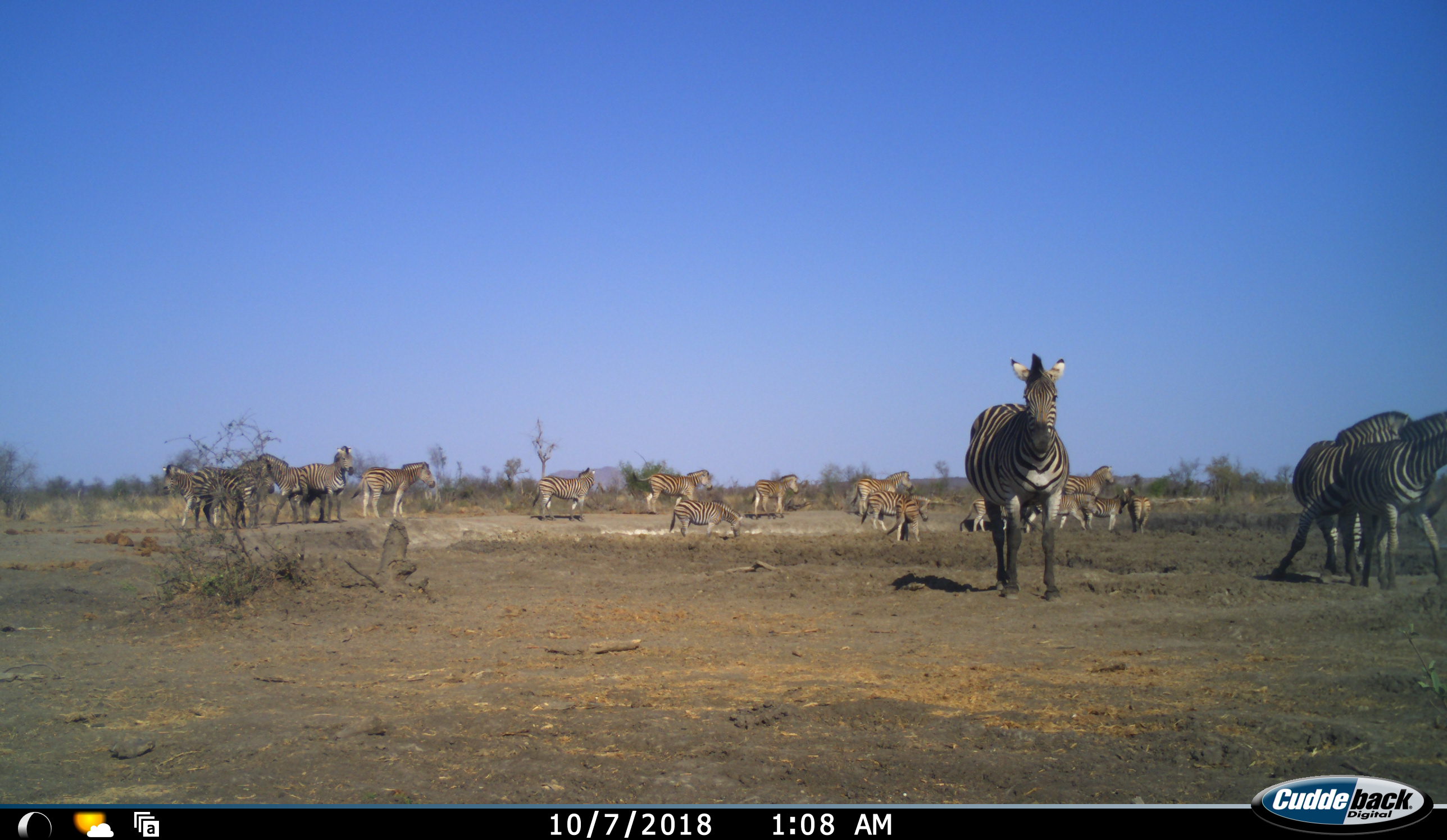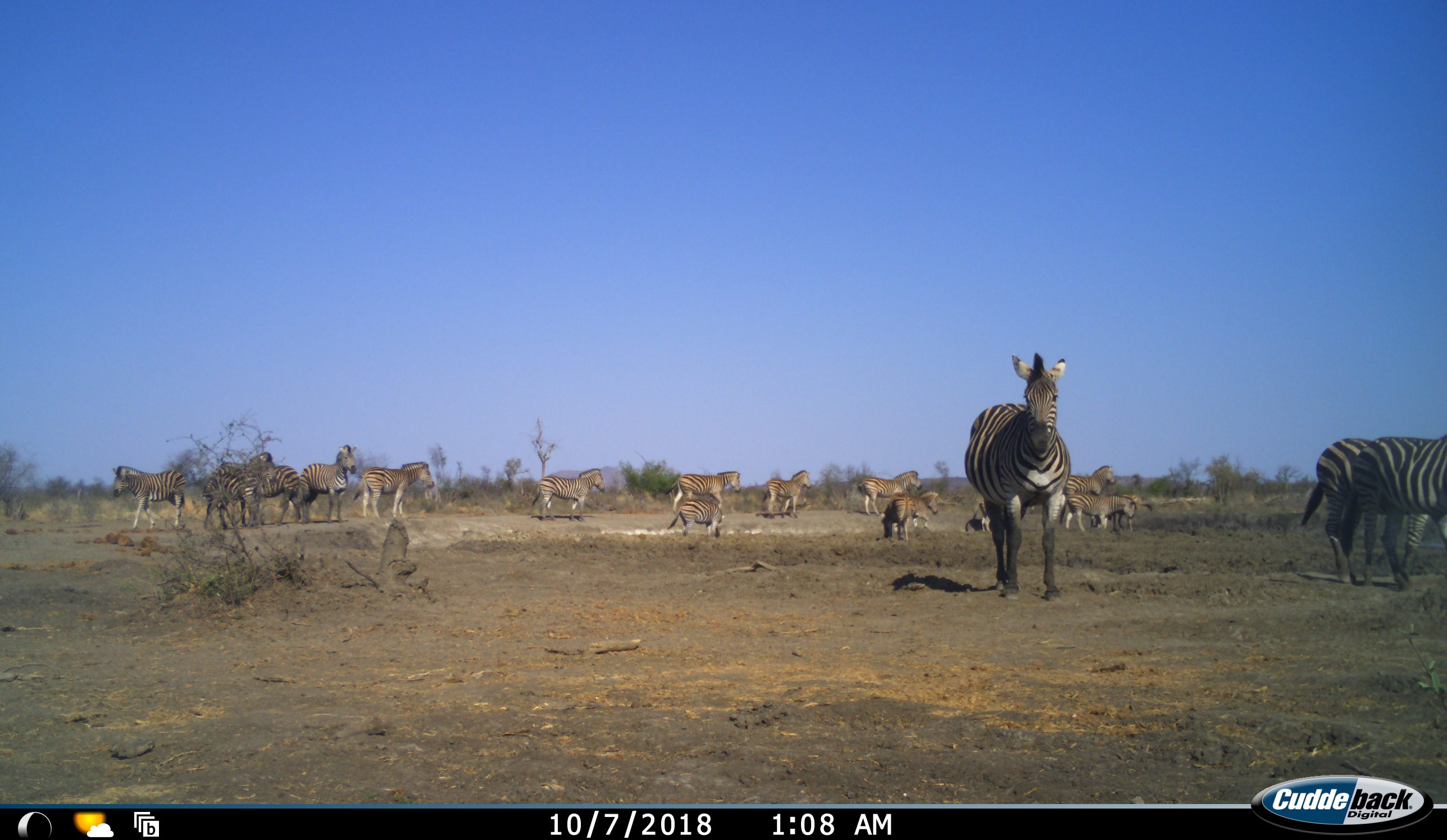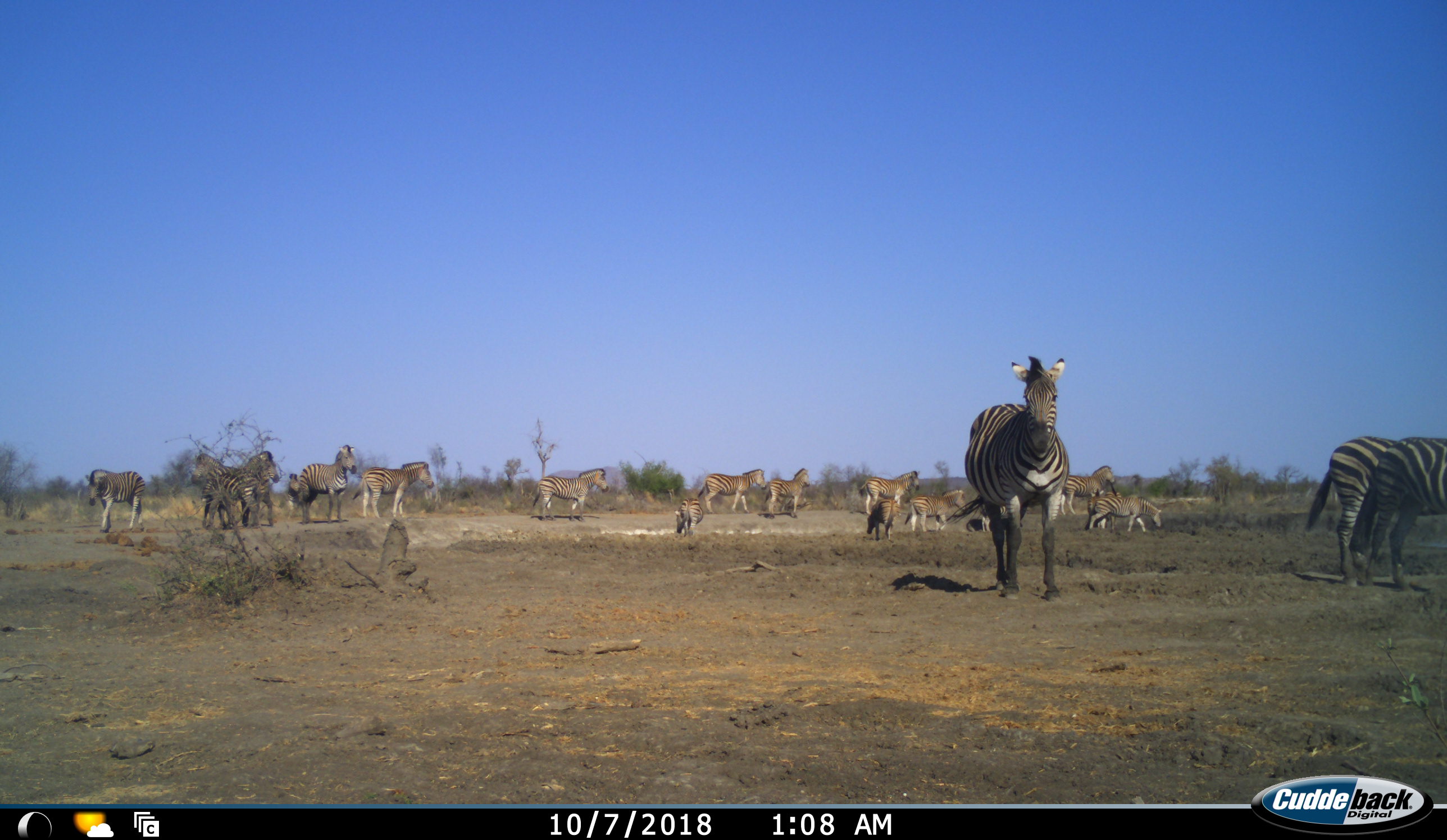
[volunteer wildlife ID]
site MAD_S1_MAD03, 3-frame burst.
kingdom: Animalia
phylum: Chordata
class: Mammalia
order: Perissodactyla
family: Equidae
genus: Equus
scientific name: Equus quagga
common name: plains zebra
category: zebraplains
Zebraplains (plains zebra) (Equus quagga), count 11-50. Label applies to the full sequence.